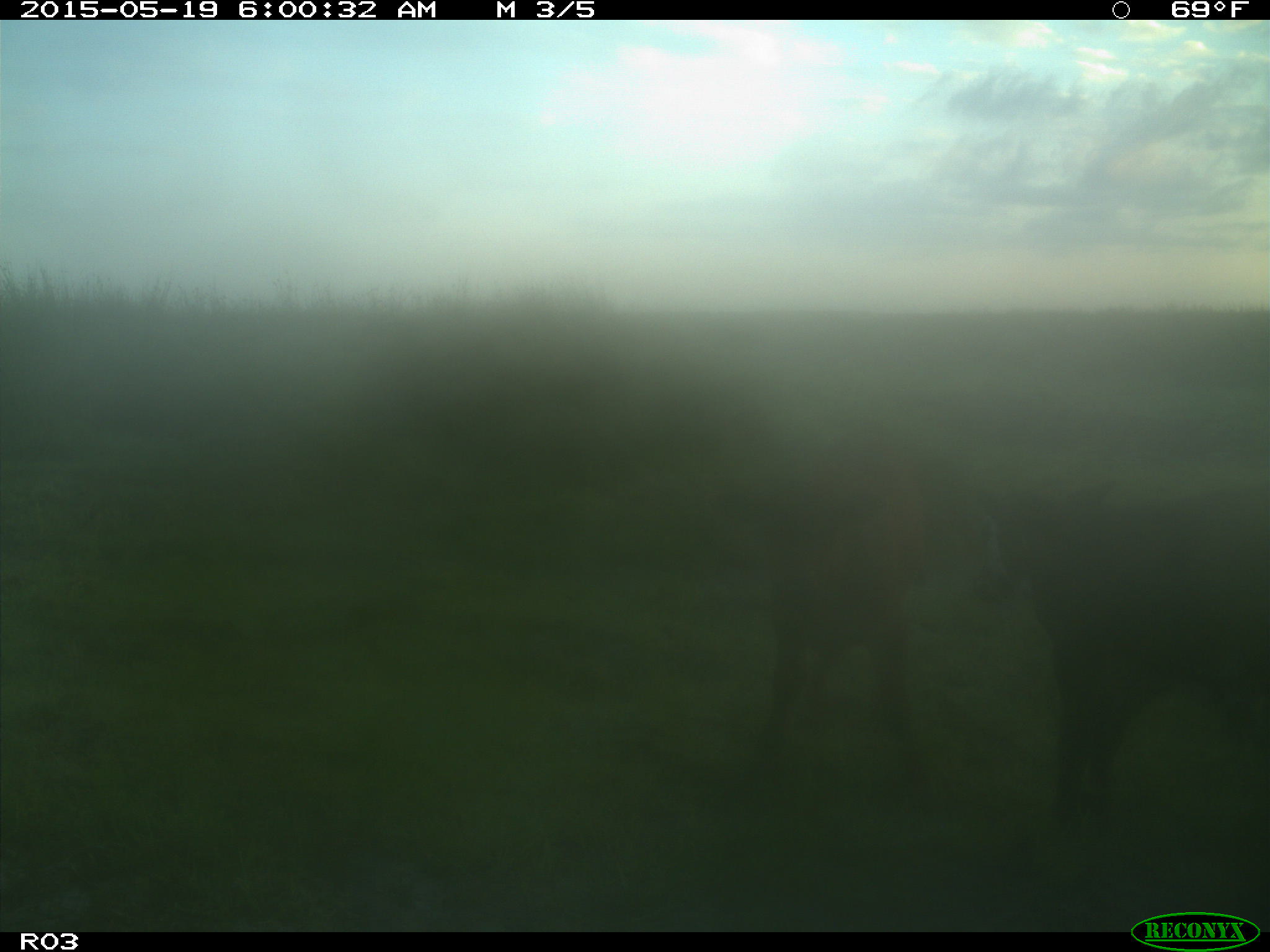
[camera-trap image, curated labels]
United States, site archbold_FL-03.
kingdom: Animalia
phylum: Chordata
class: Mammalia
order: Artiodactyla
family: Bovidae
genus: Bos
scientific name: Bos taurus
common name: domestic cow